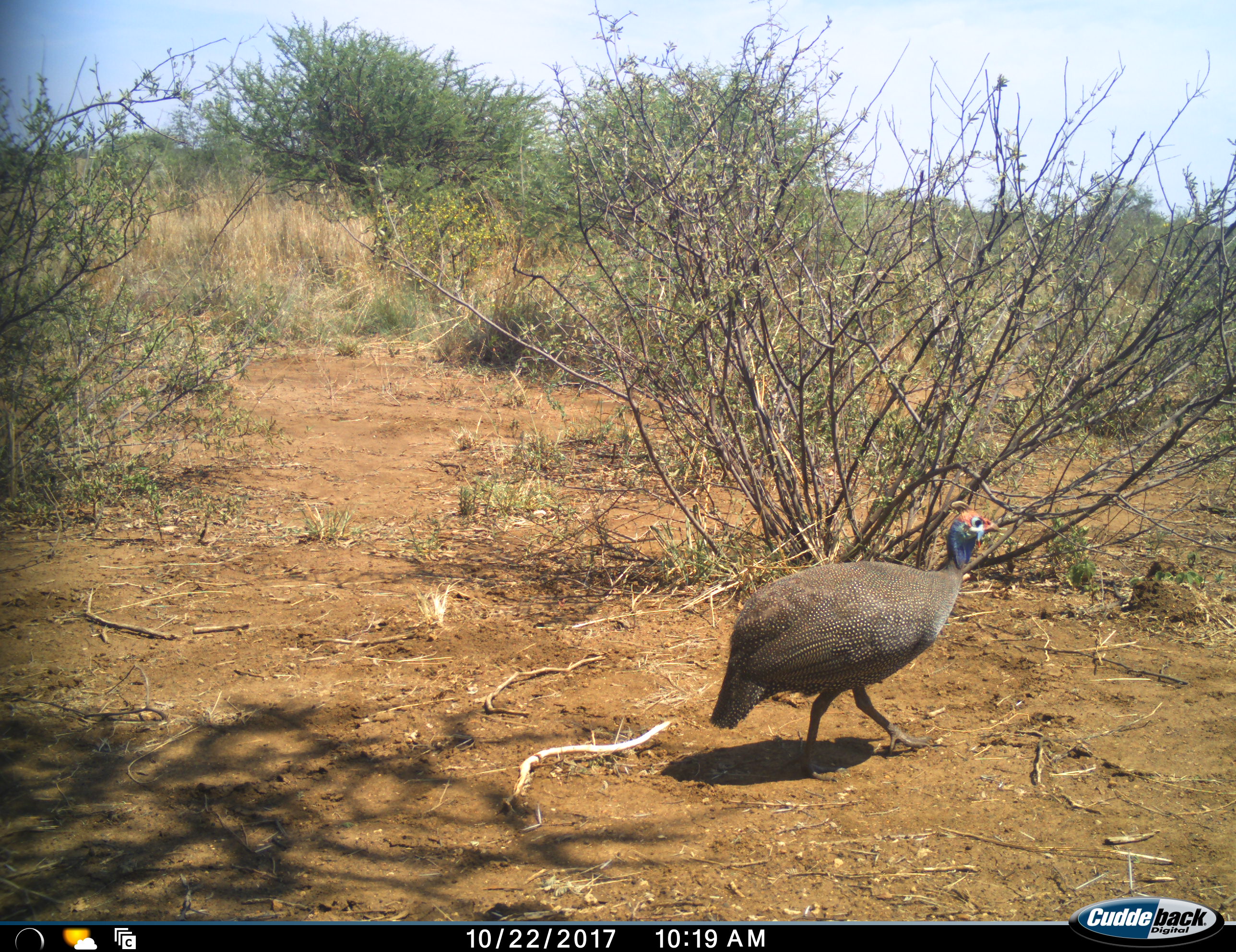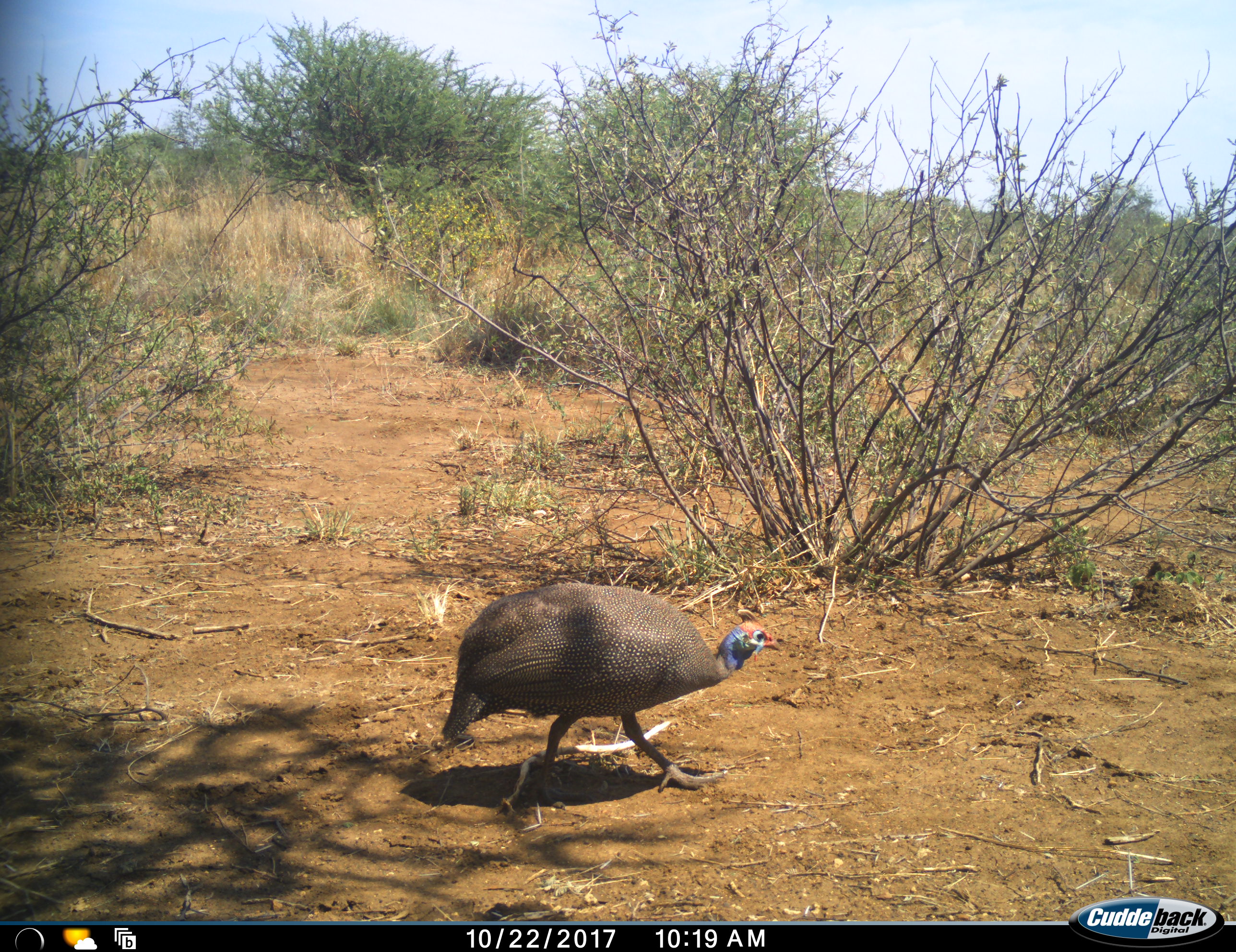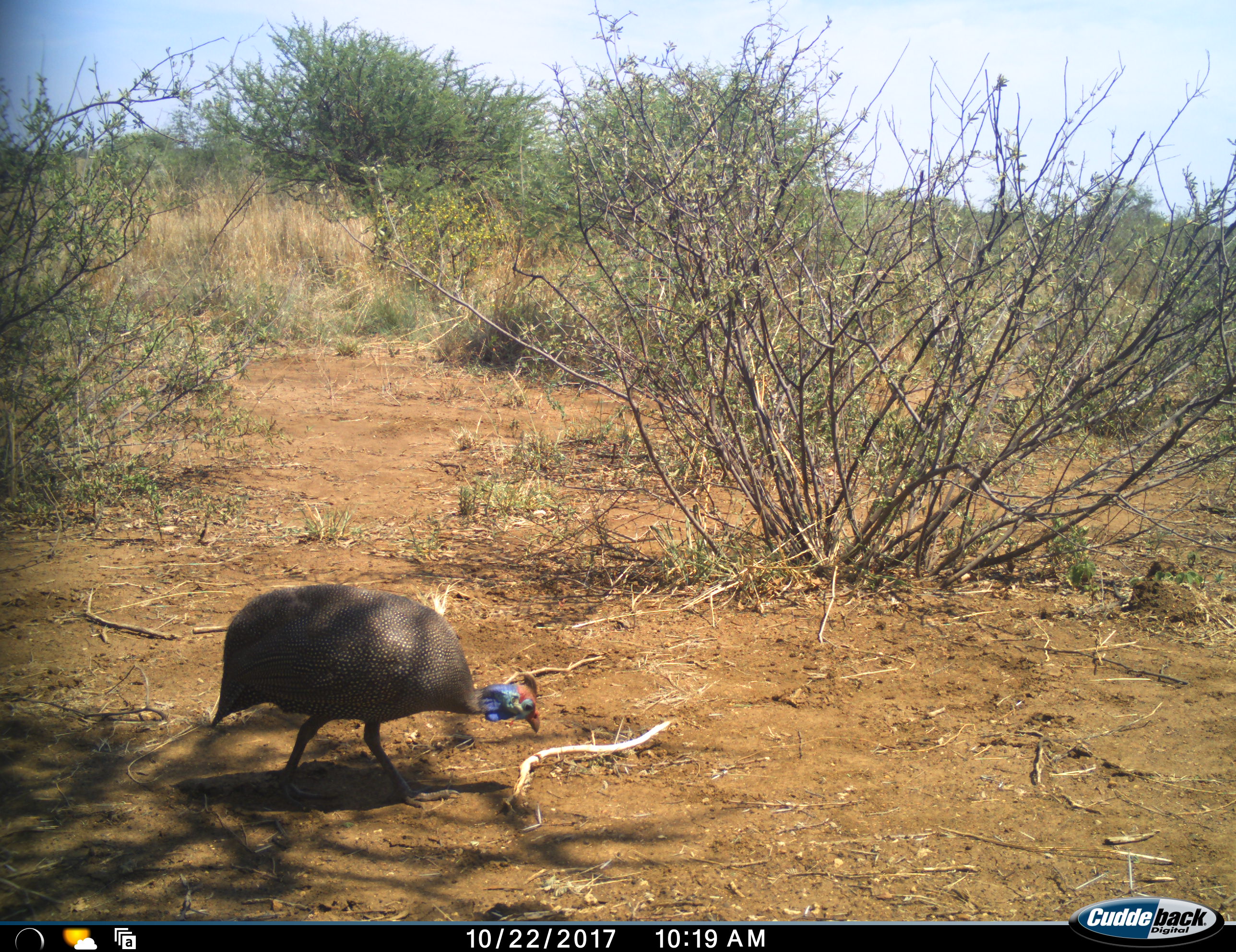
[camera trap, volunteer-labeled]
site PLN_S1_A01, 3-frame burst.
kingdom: Animalia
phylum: Chordata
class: Aves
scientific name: Aves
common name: bird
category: birdother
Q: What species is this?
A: Birdother (bird) (Aves).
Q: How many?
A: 1.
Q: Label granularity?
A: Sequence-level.